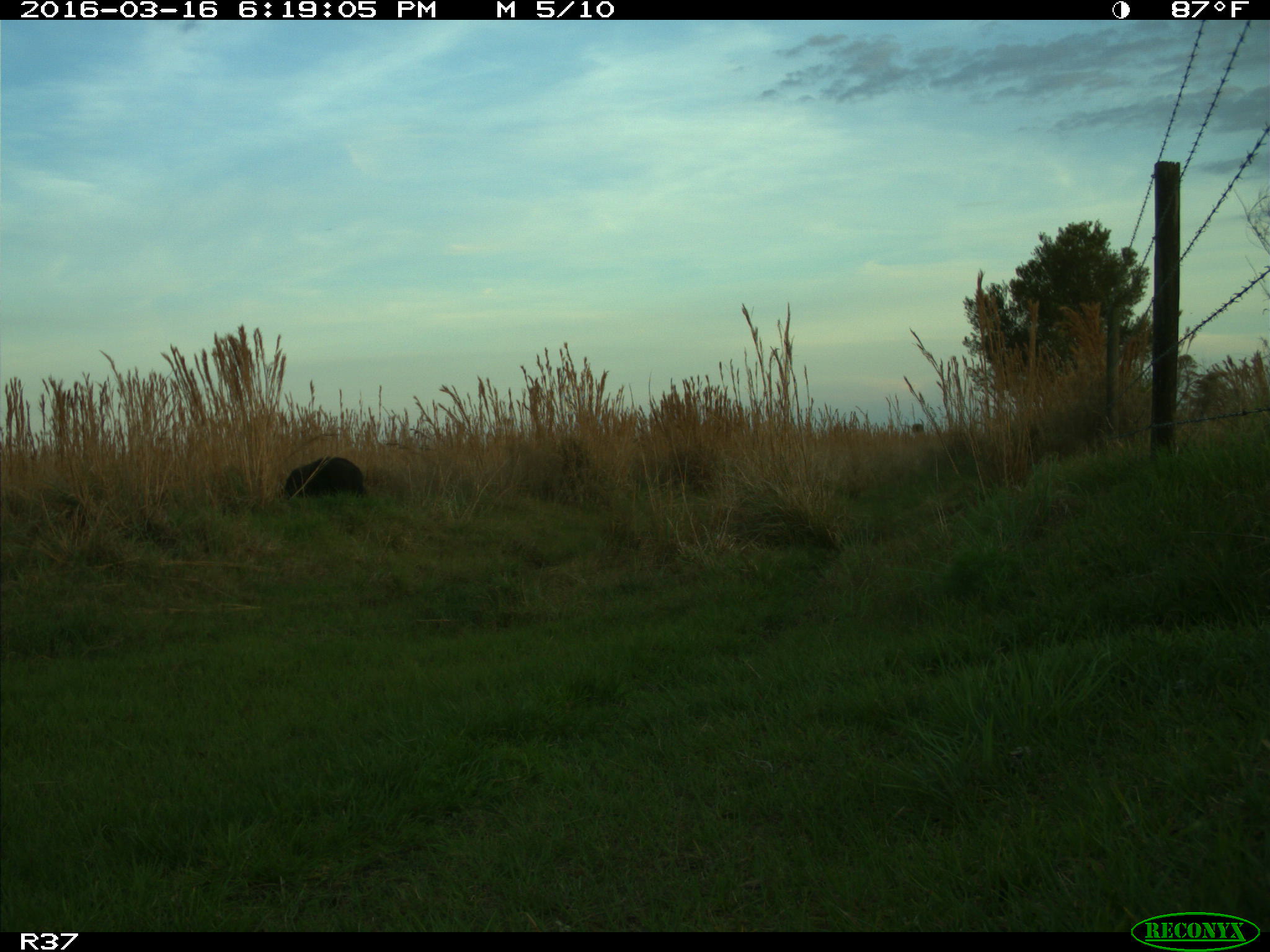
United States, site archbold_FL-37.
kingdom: Animalia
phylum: Chordata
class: Mammalia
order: Artiodactyla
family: Suidae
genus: Sus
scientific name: Sus scrofa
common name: wild boar